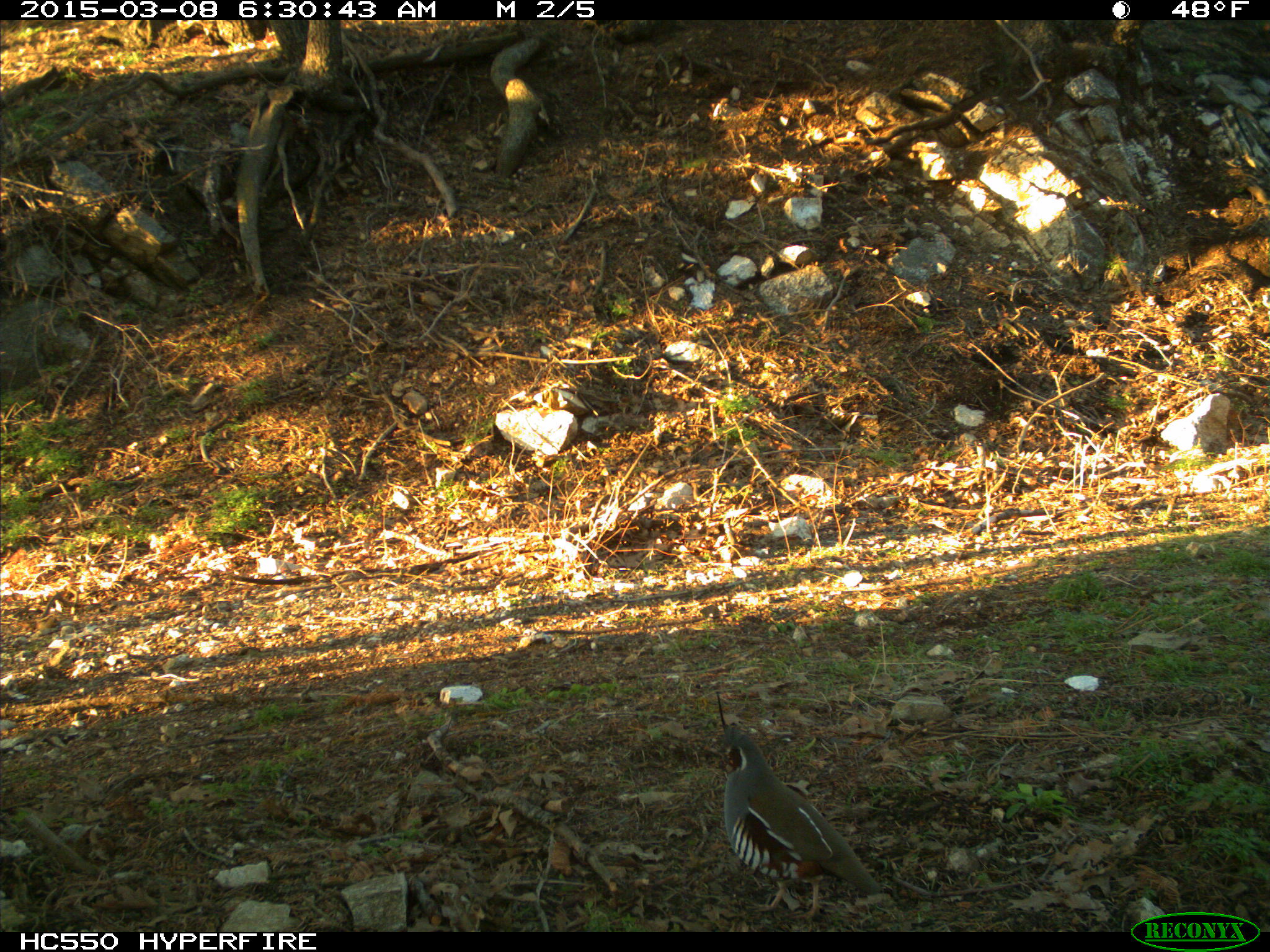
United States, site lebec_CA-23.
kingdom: Animalia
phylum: Chordata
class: Aves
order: Galliformes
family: Odontophoridae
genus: Callipepla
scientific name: Callipepla californica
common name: california quail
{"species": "Callipepla californica (california quail)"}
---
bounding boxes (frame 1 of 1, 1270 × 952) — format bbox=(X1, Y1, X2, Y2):
animal: bbox=(714, 690, 884, 924)